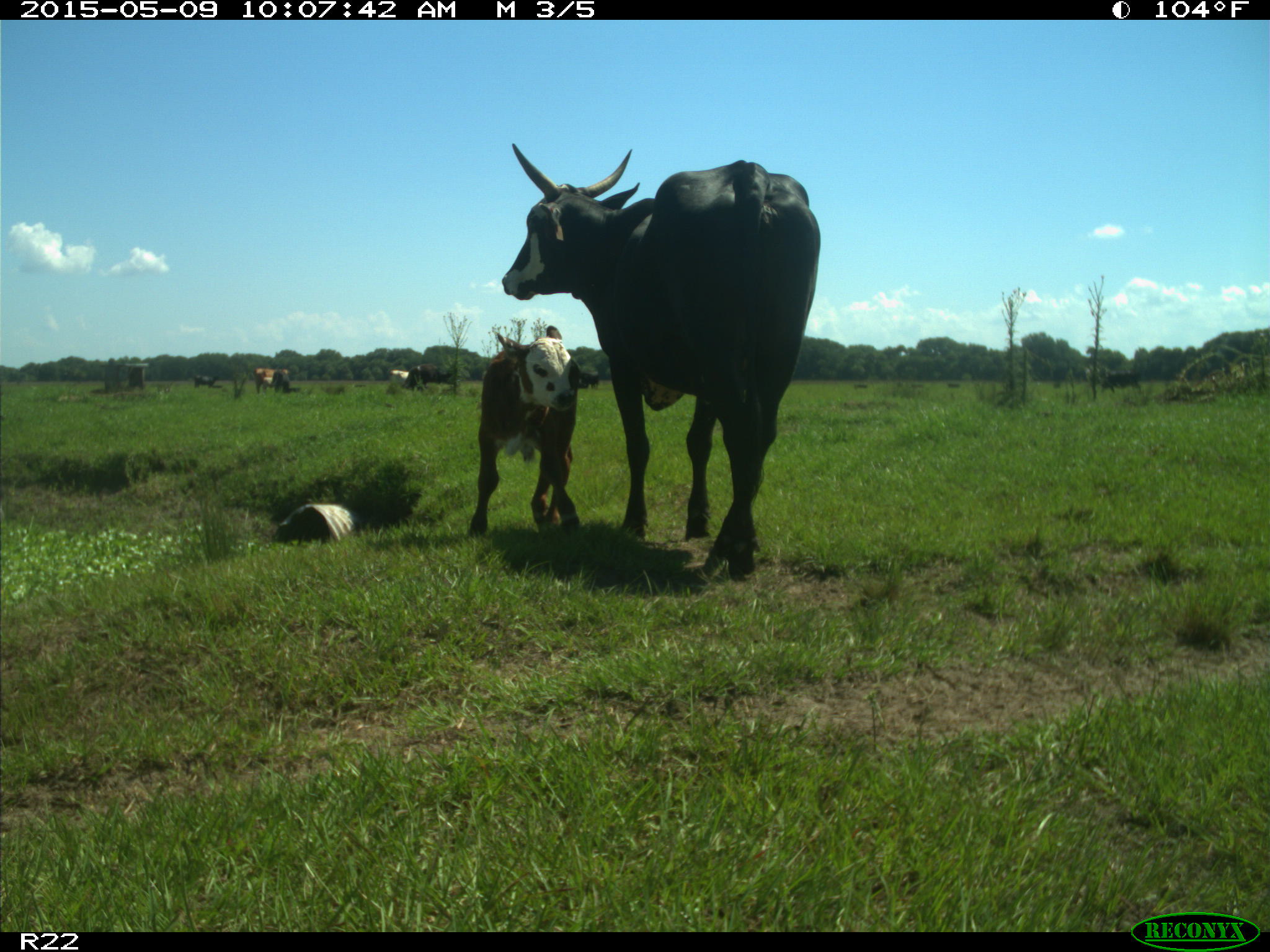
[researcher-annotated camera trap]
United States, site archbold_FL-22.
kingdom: Animalia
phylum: Chordata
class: Mammalia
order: Artiodactyla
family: Bovidae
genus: Bos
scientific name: Bos taurus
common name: domestic cow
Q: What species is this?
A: Bos taurus (domestic cow).